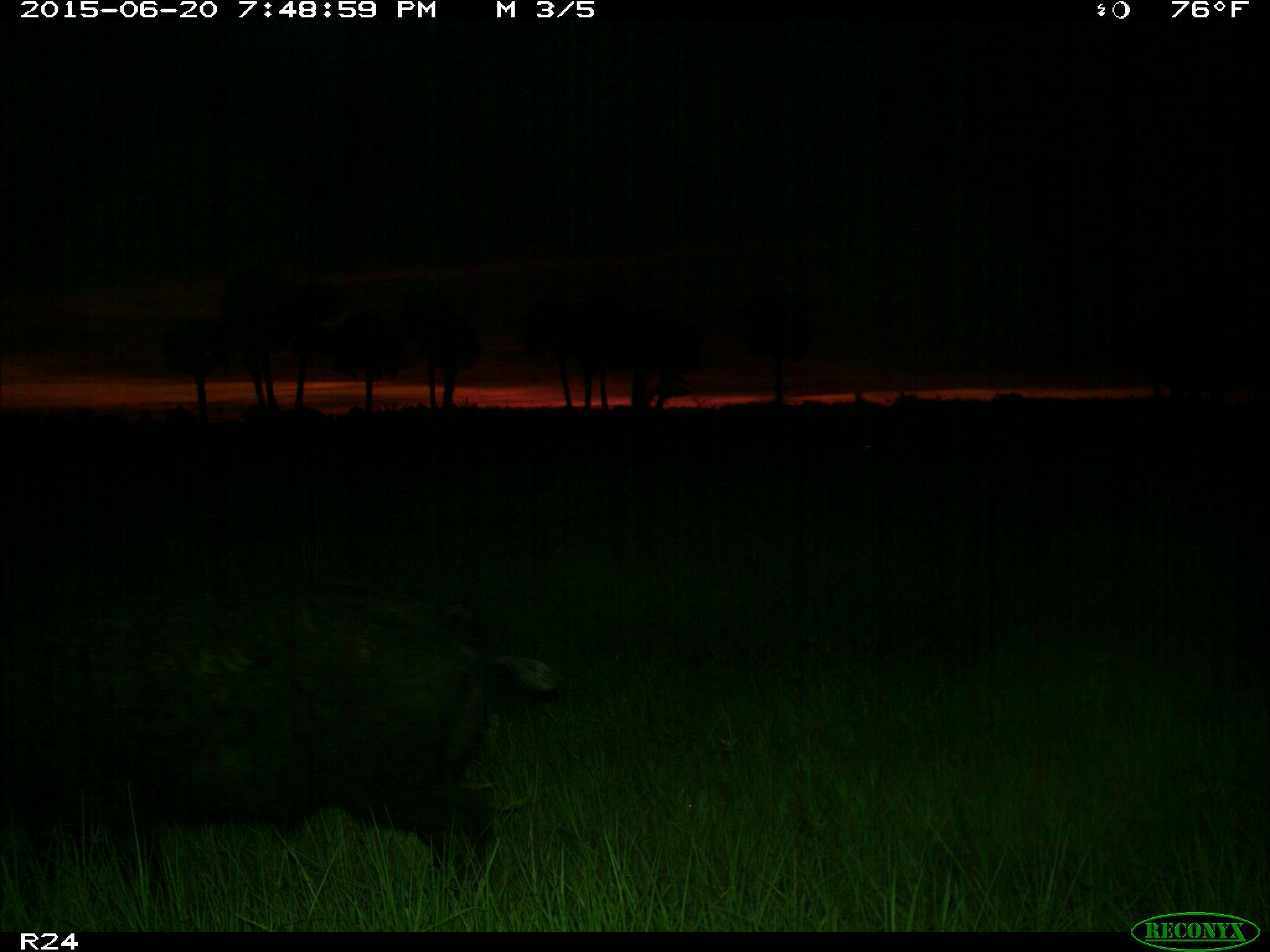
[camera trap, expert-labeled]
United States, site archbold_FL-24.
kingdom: Animalia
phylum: Chordata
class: Mammalia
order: Artiodactyla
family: Bovidae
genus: Bos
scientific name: Bos taurus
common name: domestic cow